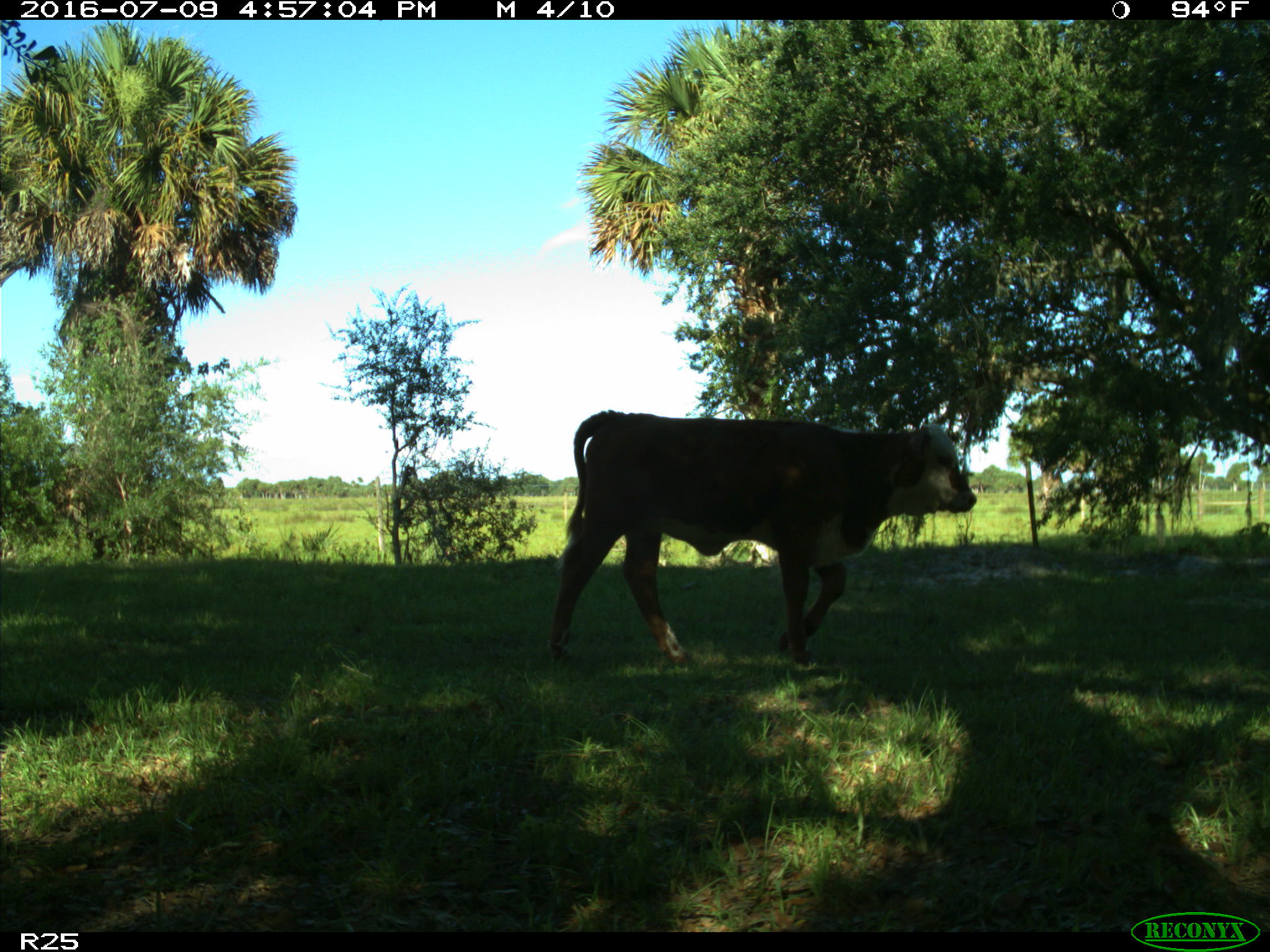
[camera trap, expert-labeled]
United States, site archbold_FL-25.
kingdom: Animalia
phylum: Chordata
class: Mammalia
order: Artiodactyla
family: Bovidae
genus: Bos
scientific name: Bos taurus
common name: domestic cow